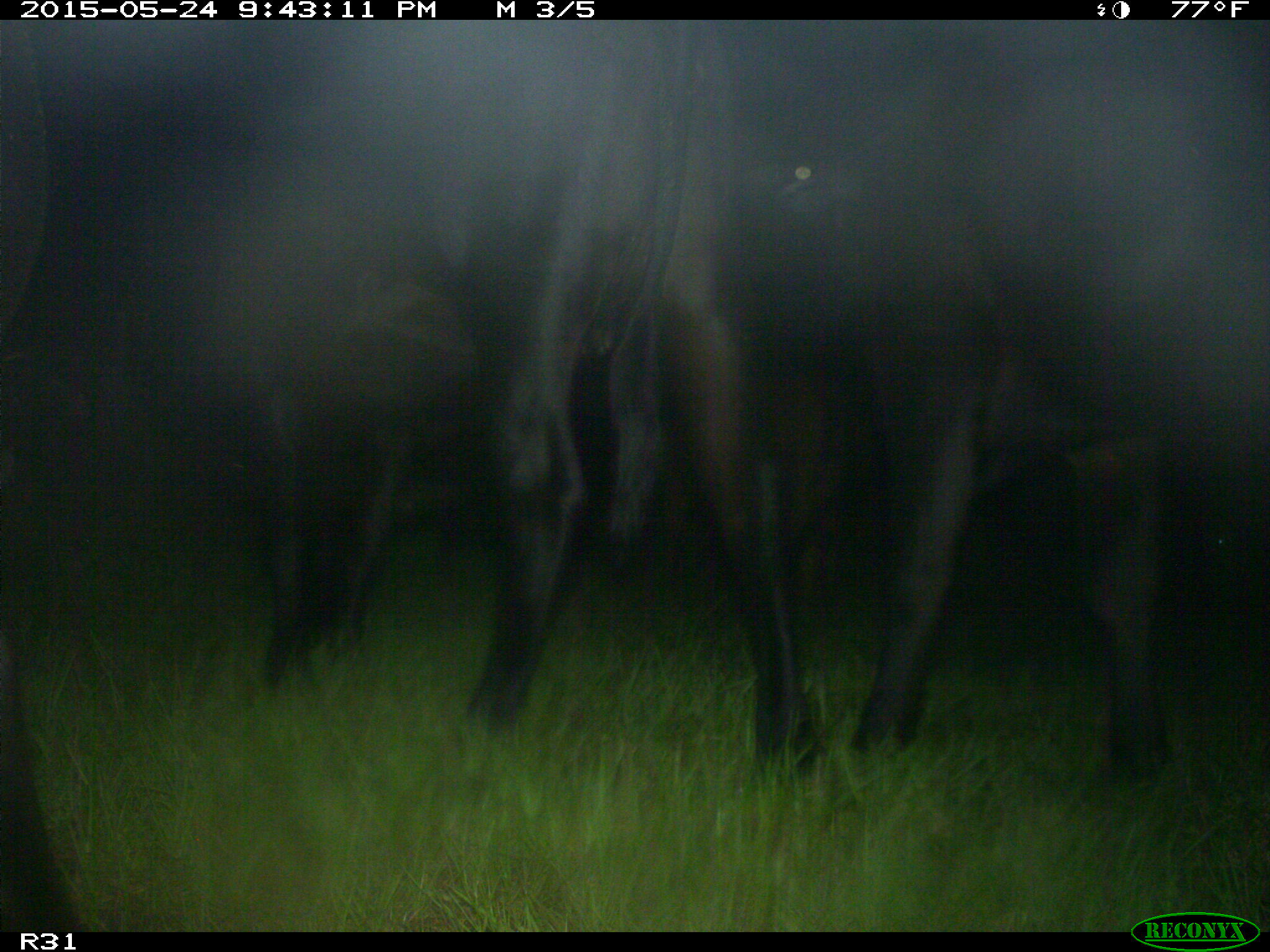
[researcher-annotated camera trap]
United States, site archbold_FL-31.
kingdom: Animalia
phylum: Chordata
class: Mammalia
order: Artiodactyla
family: Bovidae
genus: Bos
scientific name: Bos taurus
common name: domestic cow